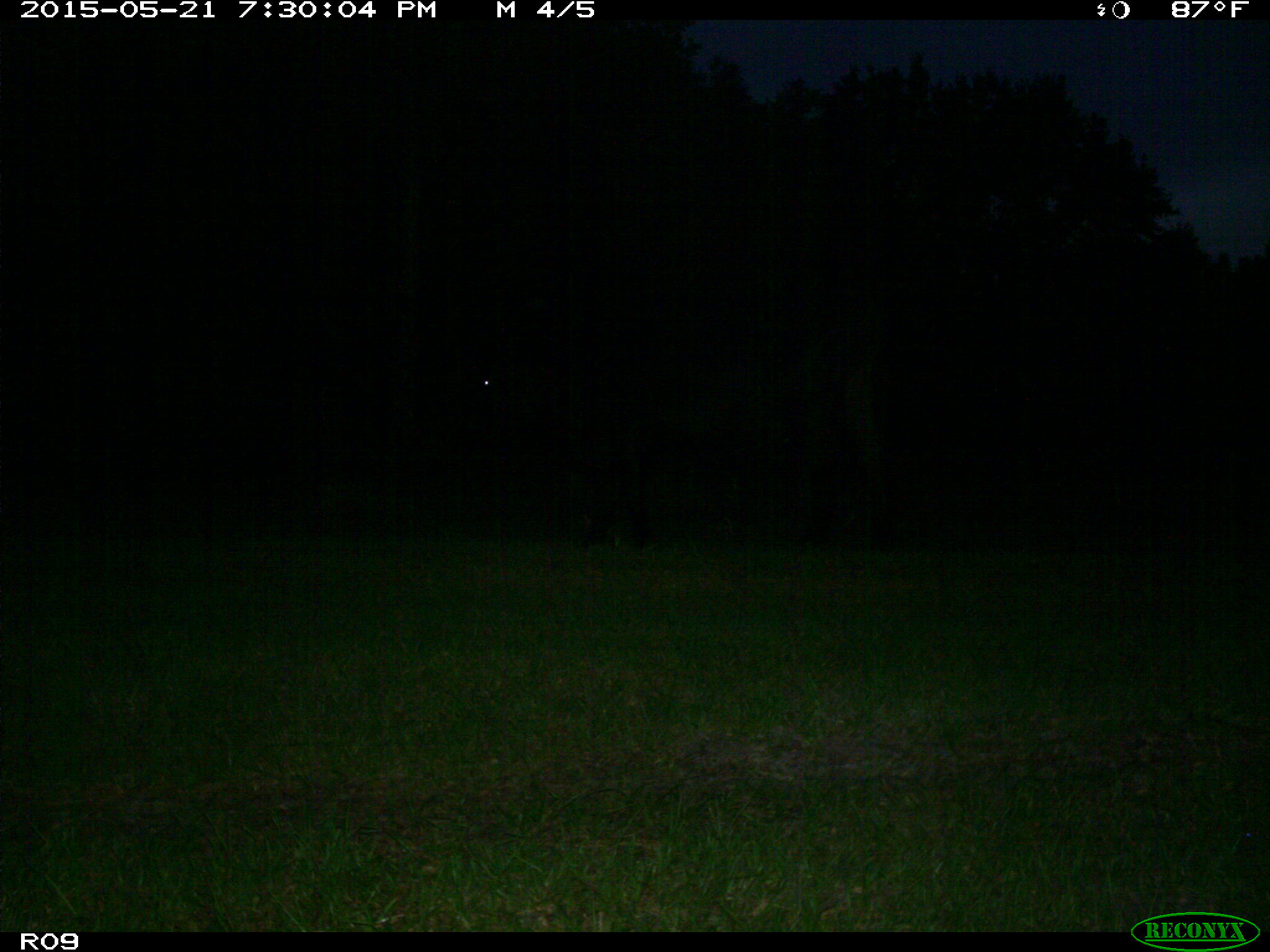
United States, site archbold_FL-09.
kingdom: Animalia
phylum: Chordata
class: Mammalia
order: Artiodactyla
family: Bovidae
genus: Bos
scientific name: Bos taurus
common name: domestic cow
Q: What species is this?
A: Bos taurus (domestic cow).